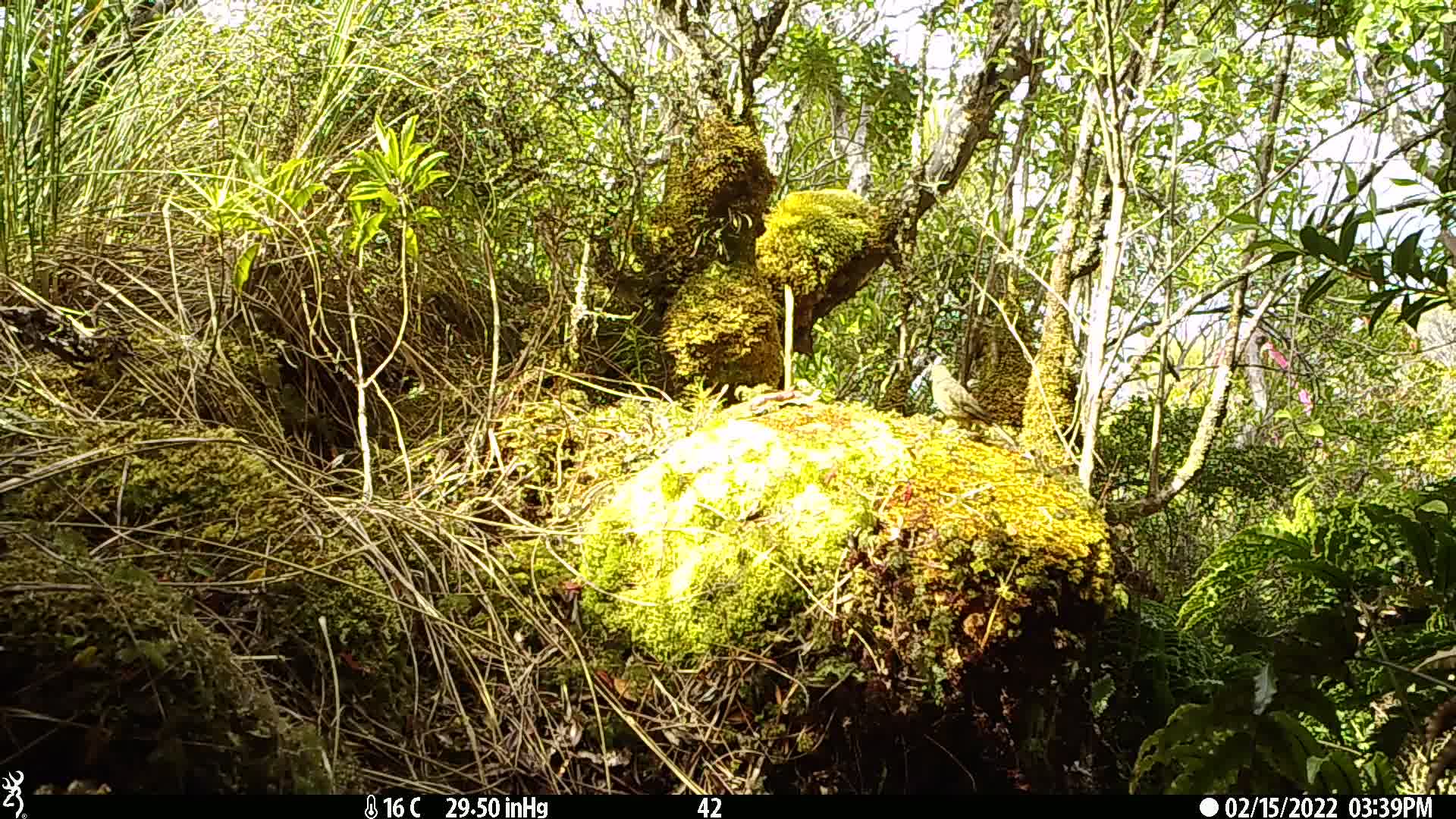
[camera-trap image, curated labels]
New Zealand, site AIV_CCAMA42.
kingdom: Animalia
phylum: Chordata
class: Aves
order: Passeriformes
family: Meliphagidae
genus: Anthornis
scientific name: Anthornis melanura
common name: new zealand bellbird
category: bellbird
Bellbird (new zealand bellbird) (Anthornis melanura).